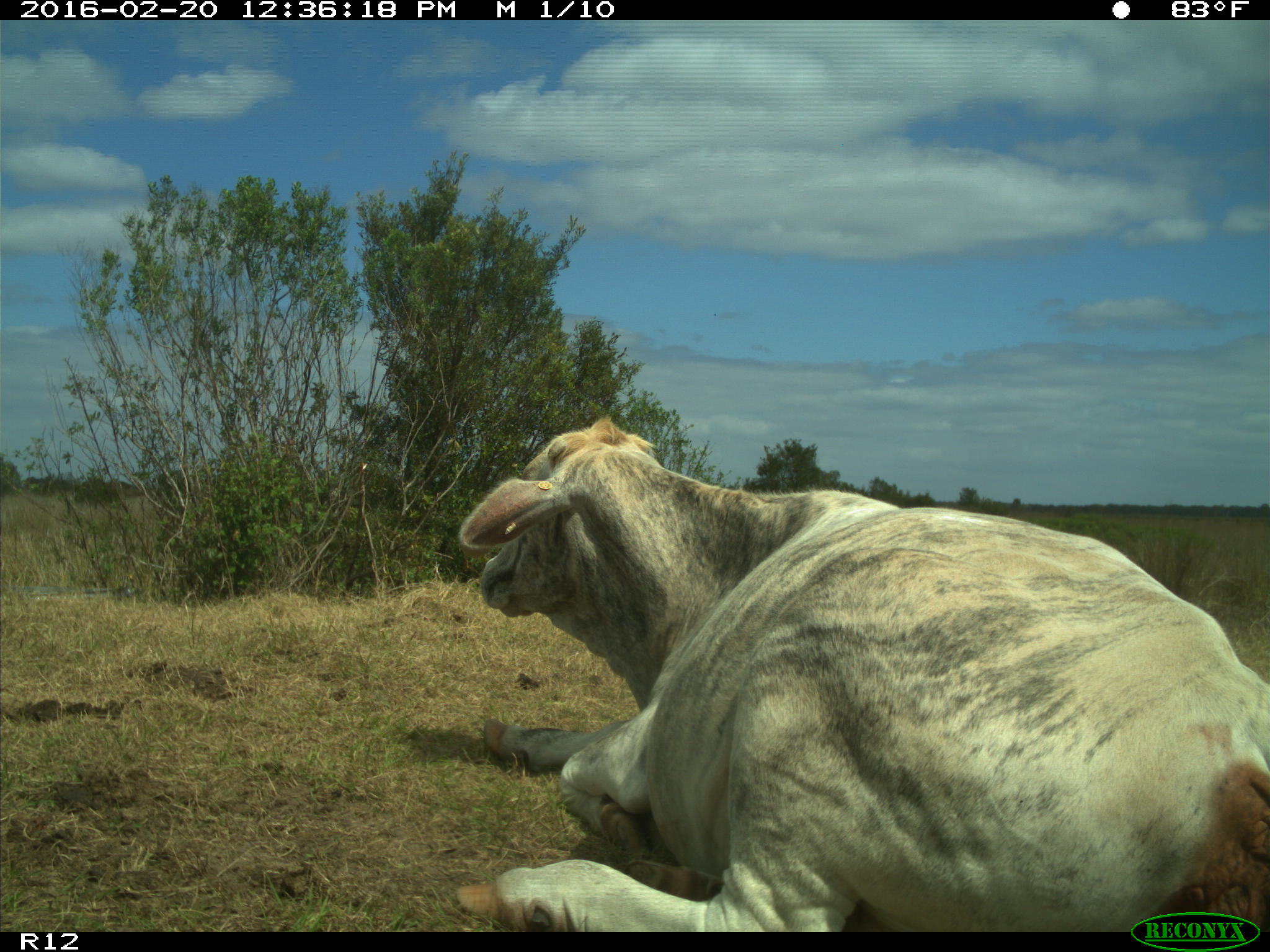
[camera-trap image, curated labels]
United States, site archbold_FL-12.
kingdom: Animalia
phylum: Chordata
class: Mammalia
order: Artiodactyla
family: Bovidae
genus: Bos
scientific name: Bos taurus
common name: domestic cow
Bos taurus (domestic cow).